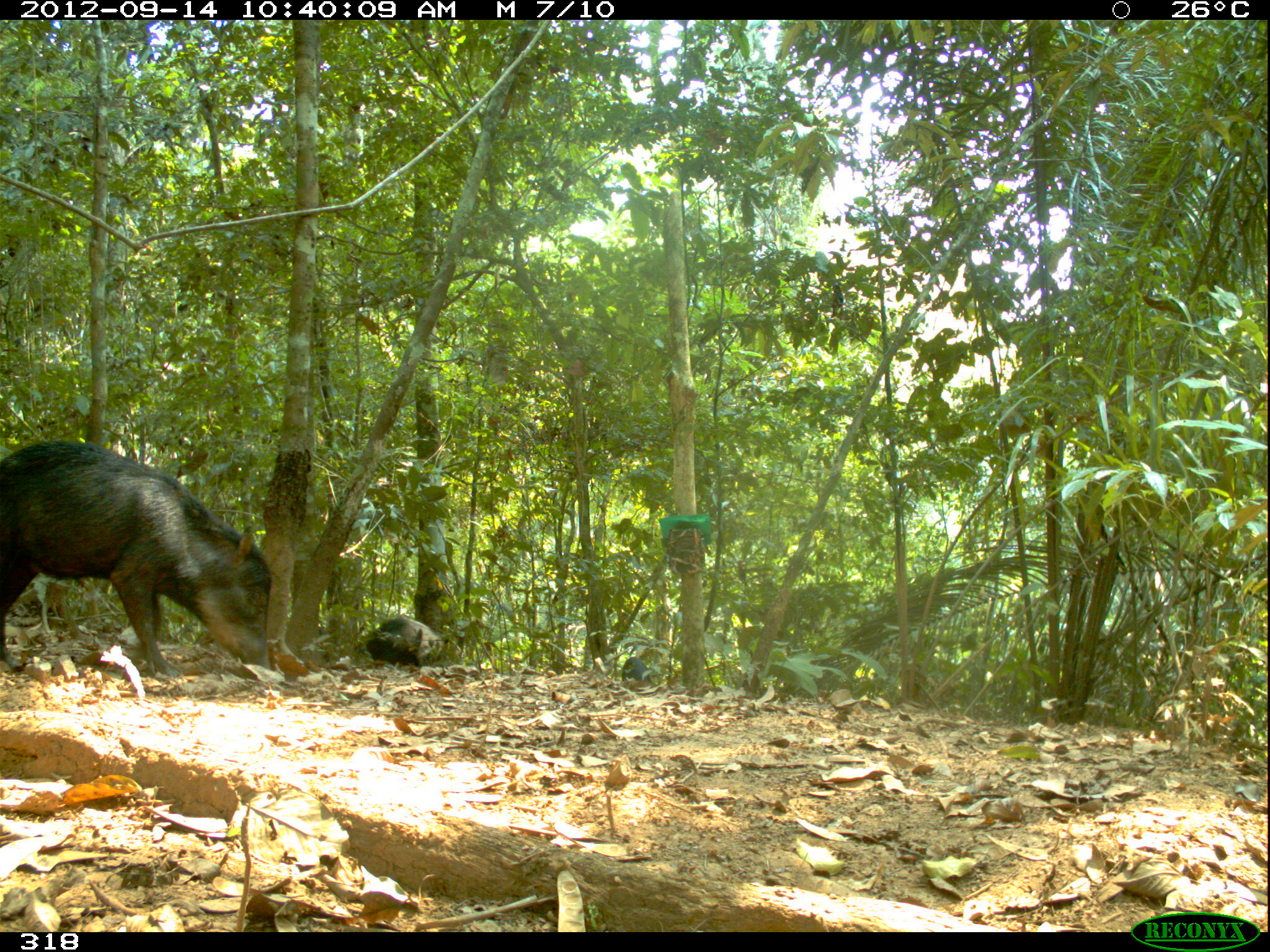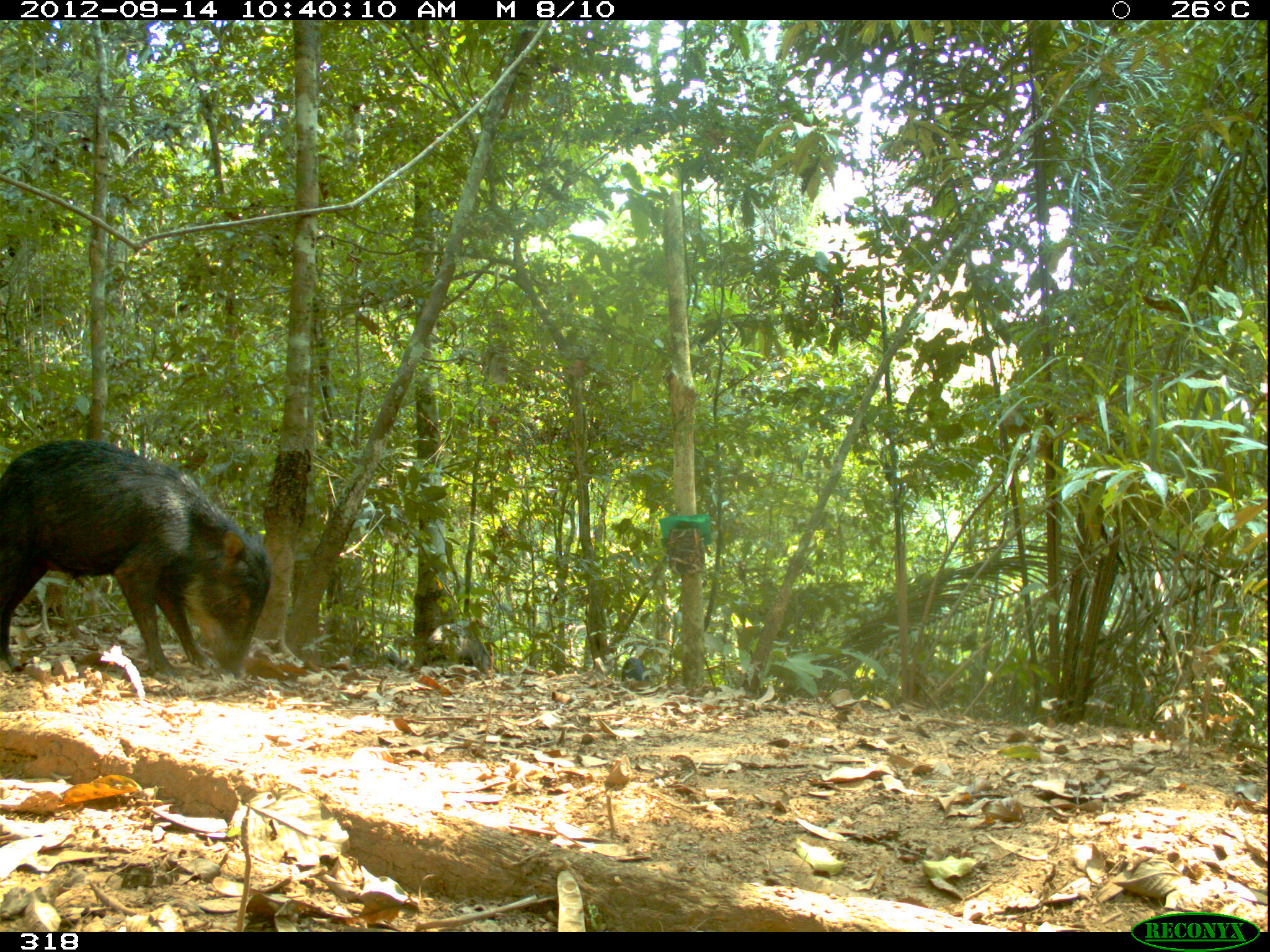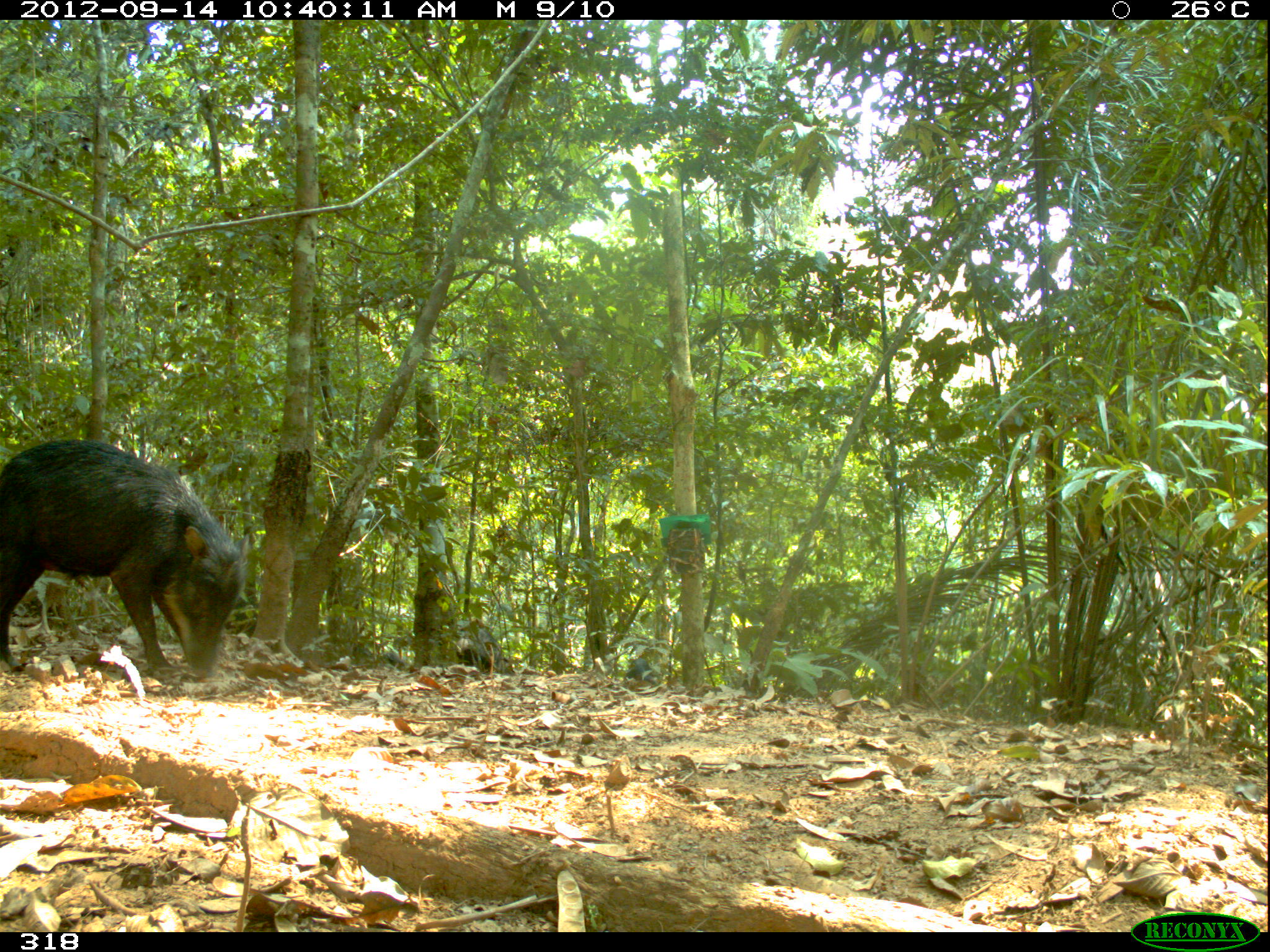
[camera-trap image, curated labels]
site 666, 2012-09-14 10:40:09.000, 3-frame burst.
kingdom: Animalia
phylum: Chordata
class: Mammalia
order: Artiodactyla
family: Tayassuidae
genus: Tayassu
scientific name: Tayassu pecari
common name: white-lipped peccary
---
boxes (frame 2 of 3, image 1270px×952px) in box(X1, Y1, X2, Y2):
tayassu pecari: box(0, 438, 274, 679); box(425, 623, 494, 676); box(620, 655, 647, 686)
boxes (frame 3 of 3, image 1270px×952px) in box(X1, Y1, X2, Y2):
tayassu pecari: box(0, 438, 249, 678); box(456, 621, 515, 676); box(624, 658, 659, 685)